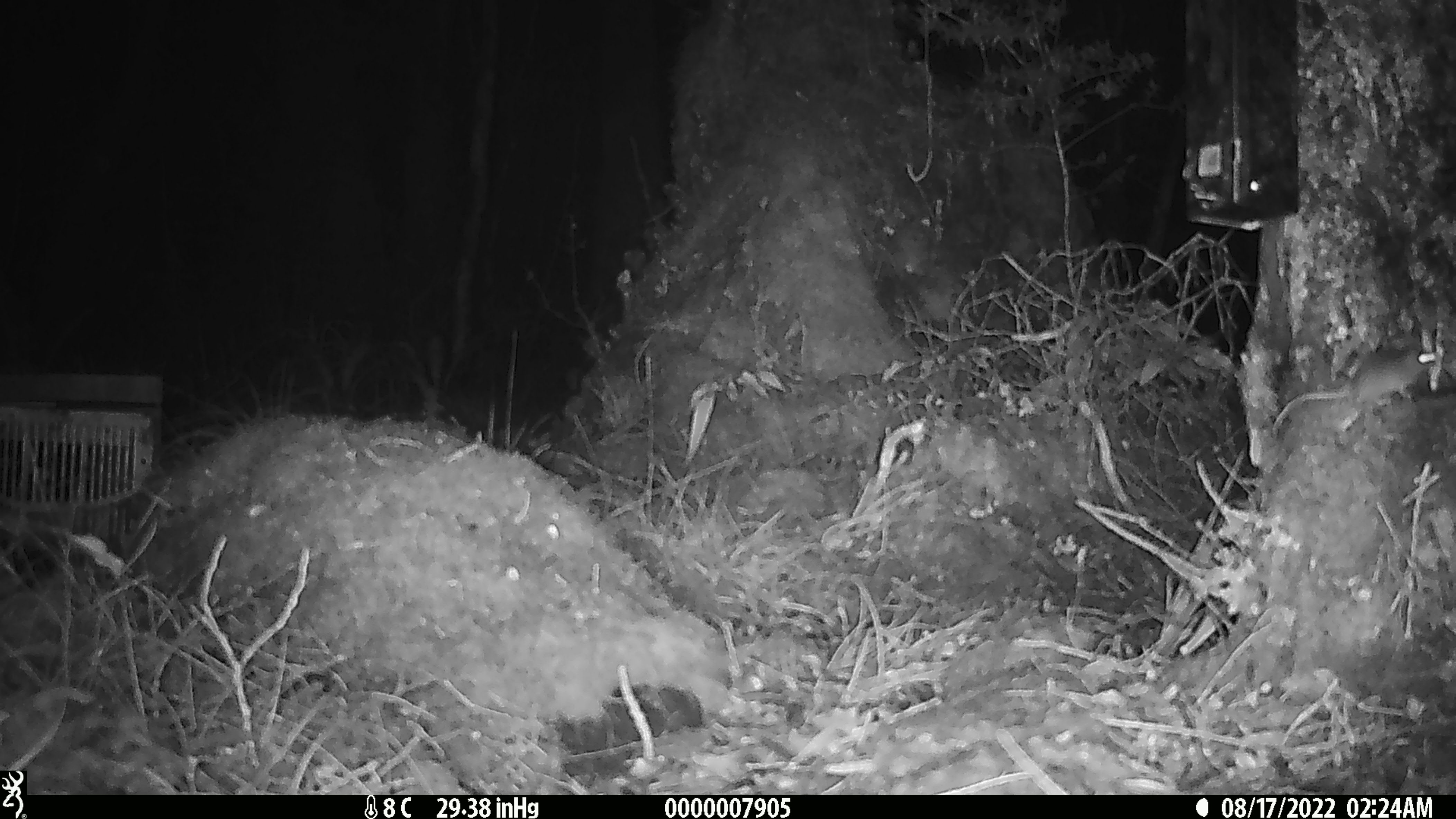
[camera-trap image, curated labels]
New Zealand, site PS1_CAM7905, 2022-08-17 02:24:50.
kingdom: Animalia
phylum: Chordata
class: Mammalia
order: Rodentia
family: Muridae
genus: Mus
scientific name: Mus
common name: mouse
Mouse (Mus).